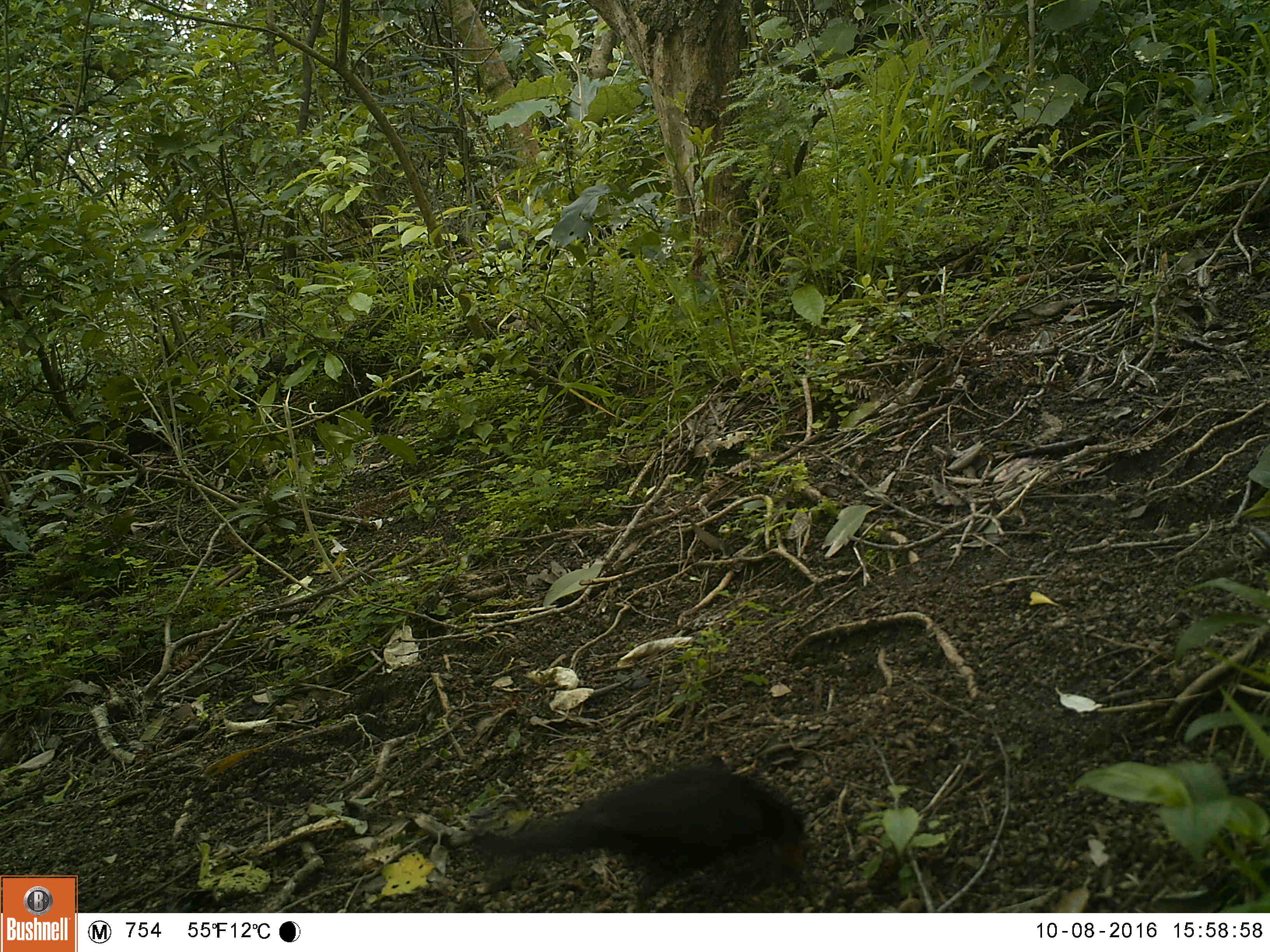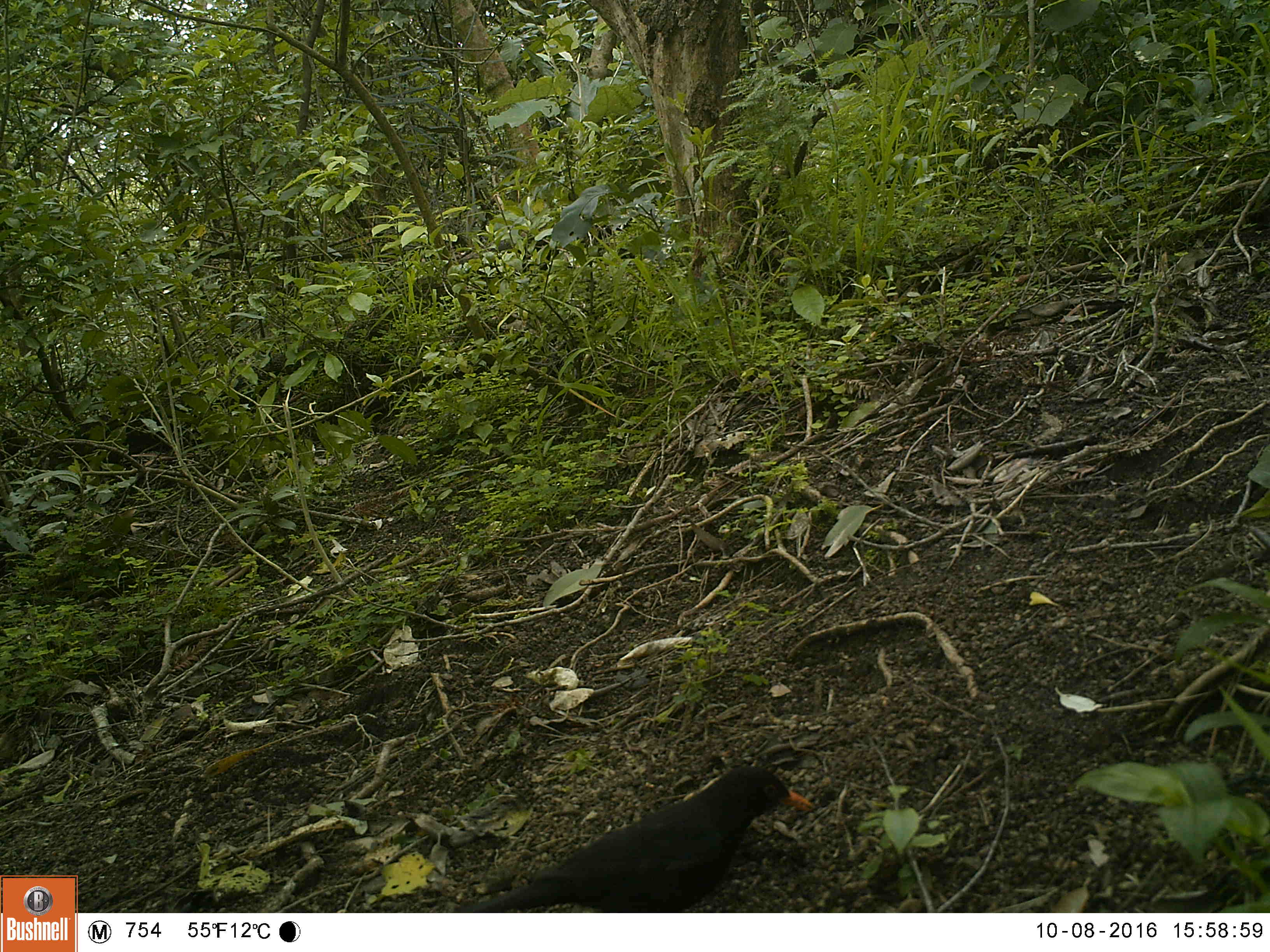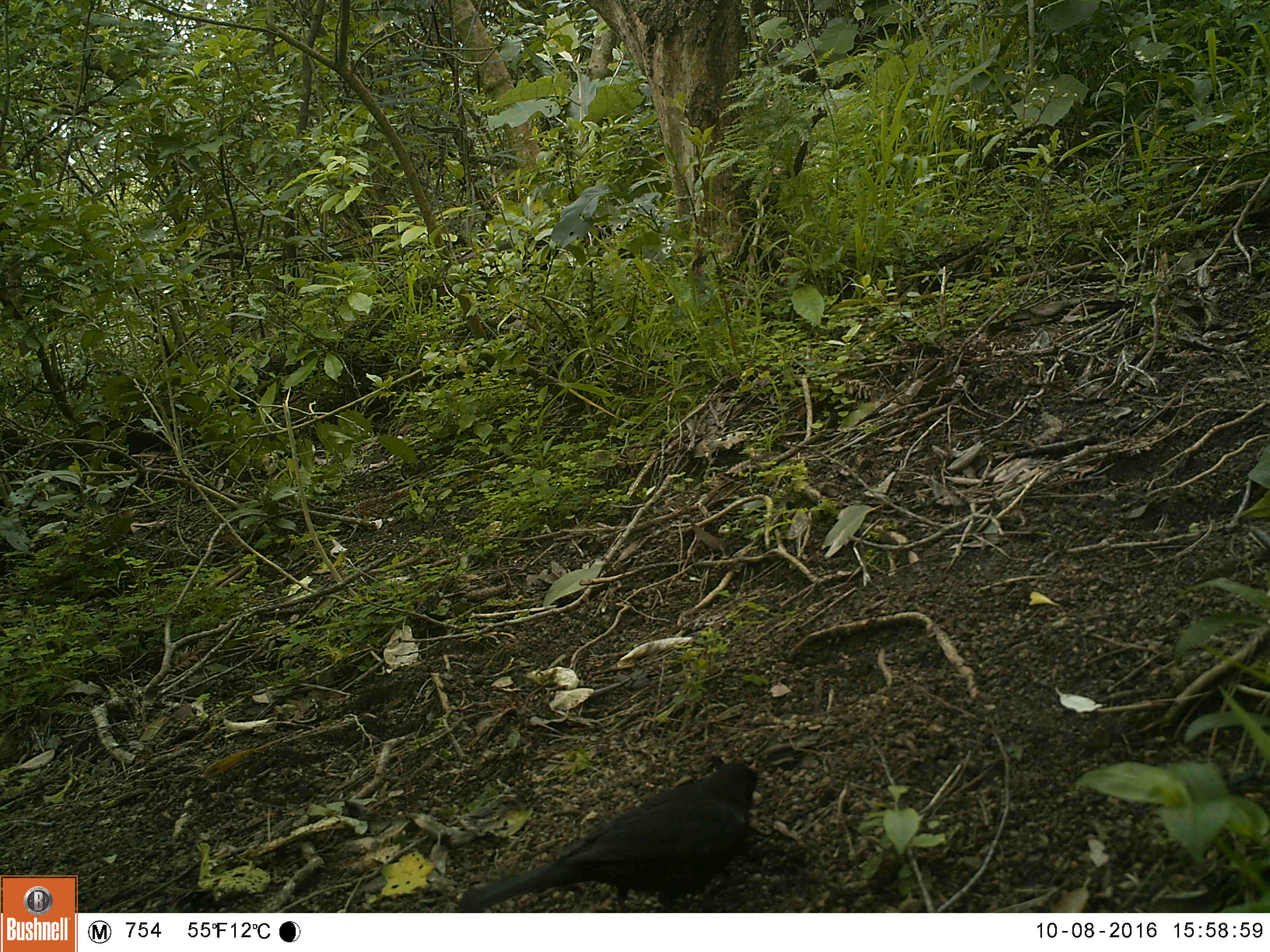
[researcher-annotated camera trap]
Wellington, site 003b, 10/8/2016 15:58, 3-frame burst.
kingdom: Animalia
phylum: Chordata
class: Aves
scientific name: Aves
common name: bird